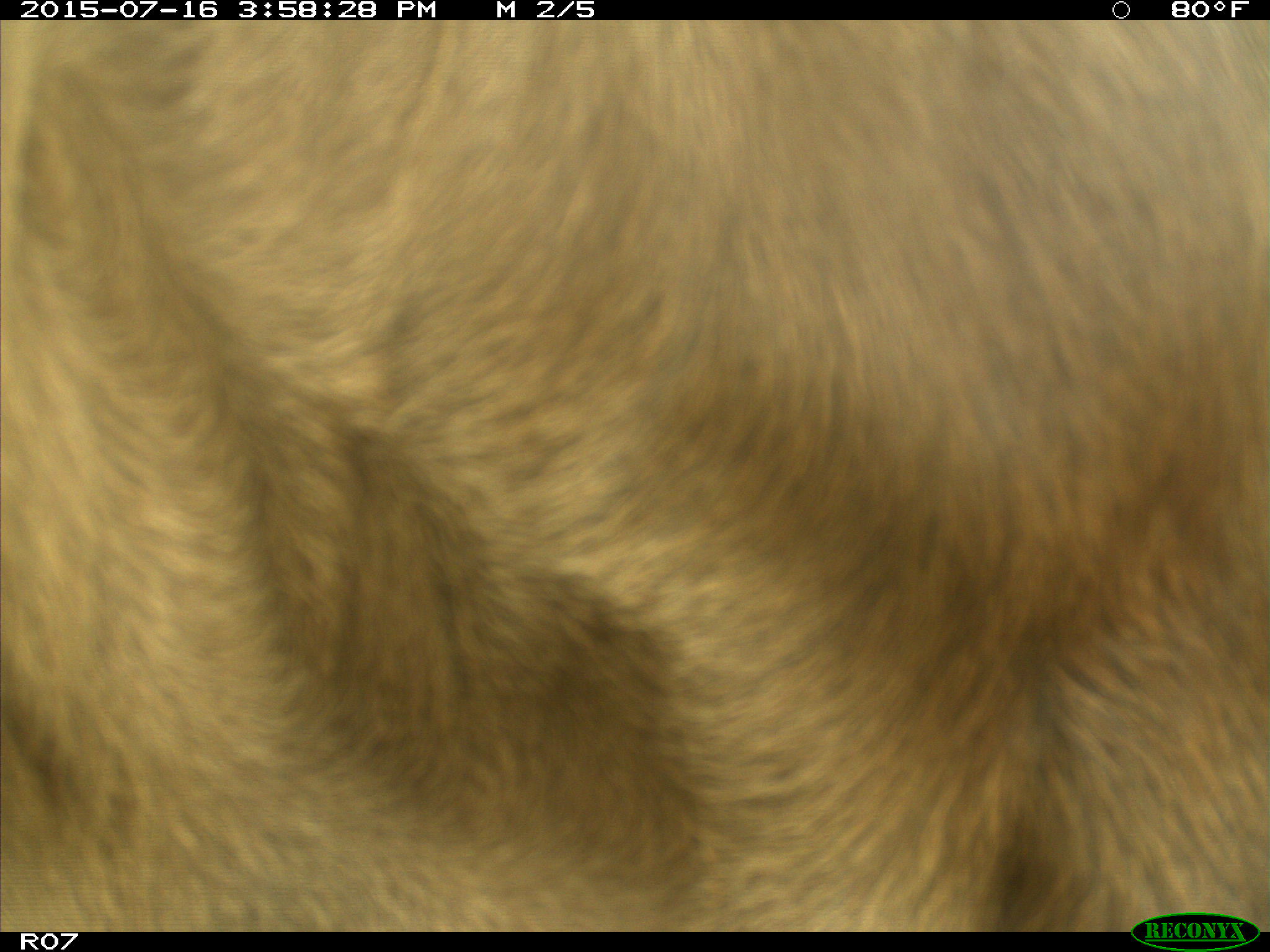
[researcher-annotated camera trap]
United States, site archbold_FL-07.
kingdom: Animalia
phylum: Chordata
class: Mammalia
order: Artiodactyla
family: Bovidae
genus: Bos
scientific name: Bos taurus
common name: domestic cow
Bos taurus (domestic cow).